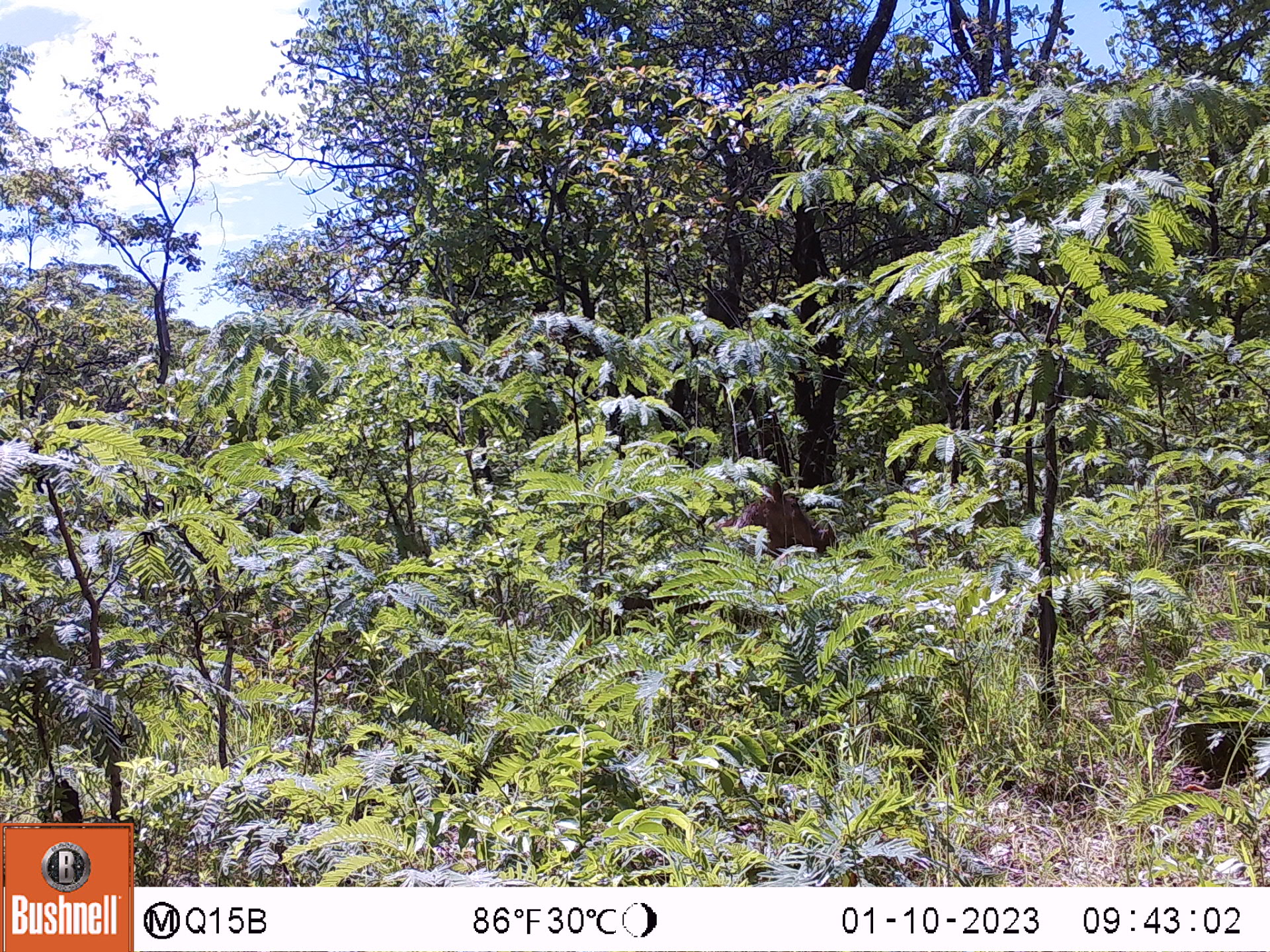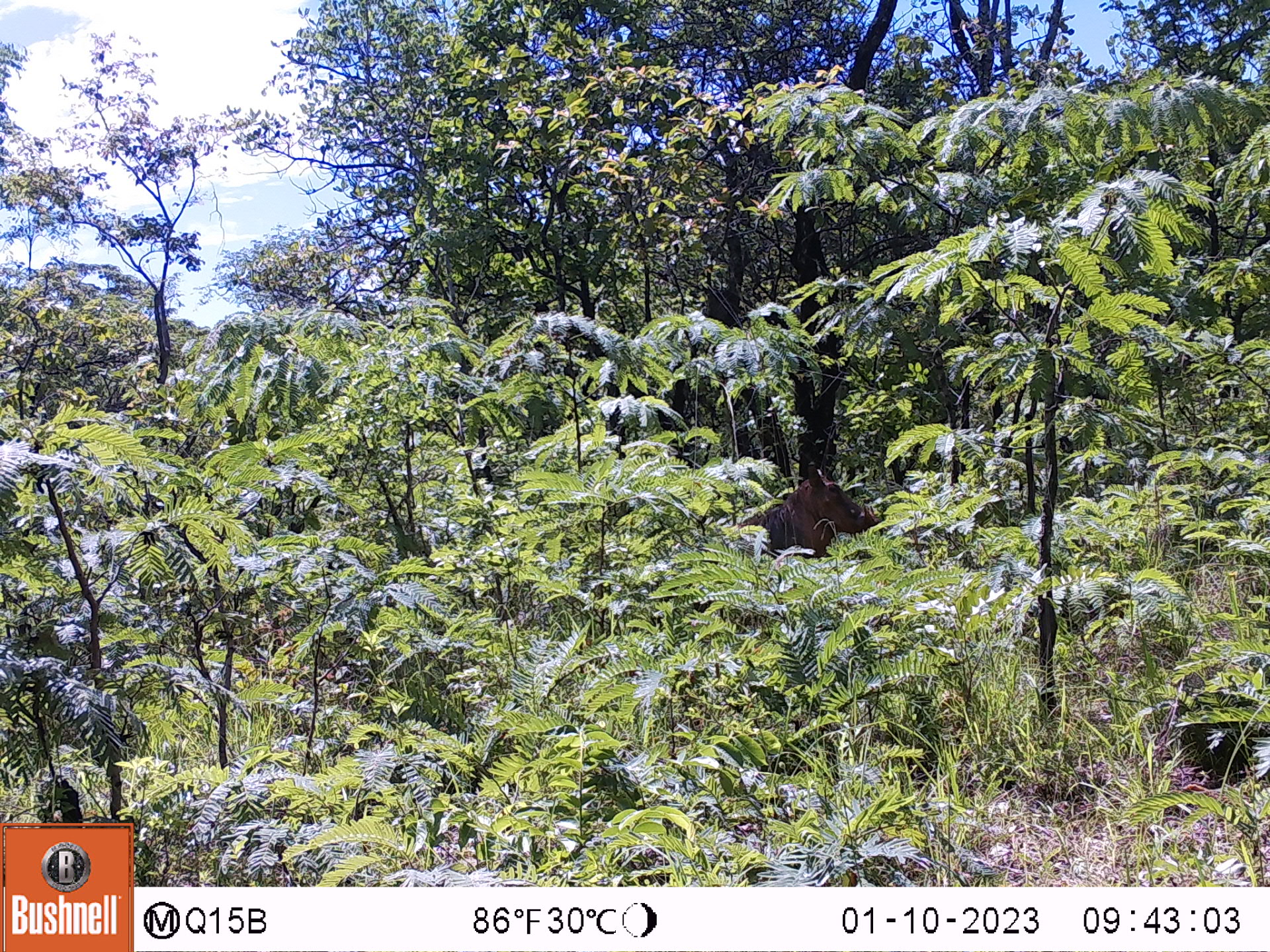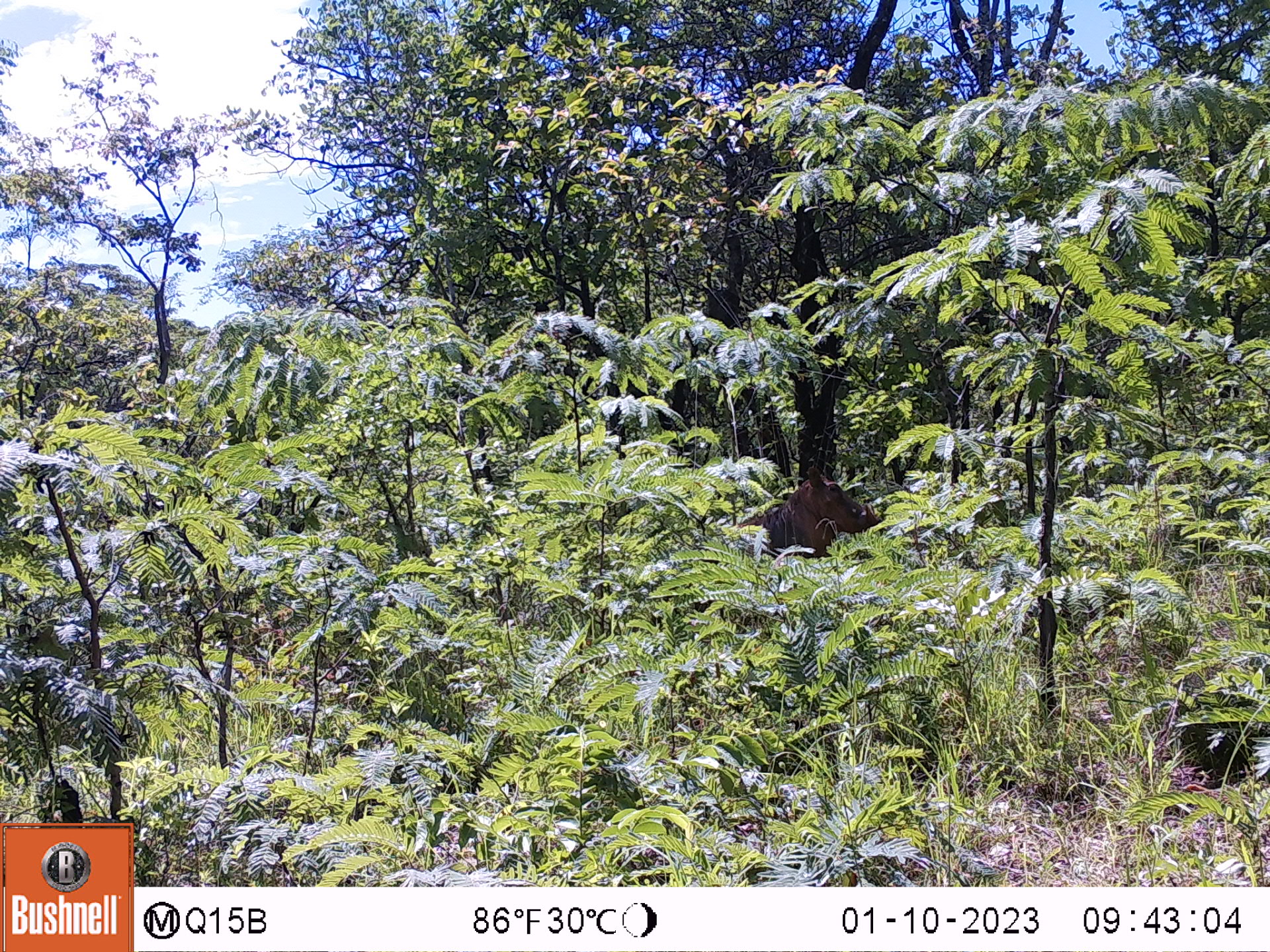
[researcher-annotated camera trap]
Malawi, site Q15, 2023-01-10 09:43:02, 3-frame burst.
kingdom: Animalia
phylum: Chordata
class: Mammalia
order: Artiodactyla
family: Suidae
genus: Phacochoerus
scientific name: Phacochoerus africanus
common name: common warthog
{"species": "common warthog (Phacochoerus africanus)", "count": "1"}